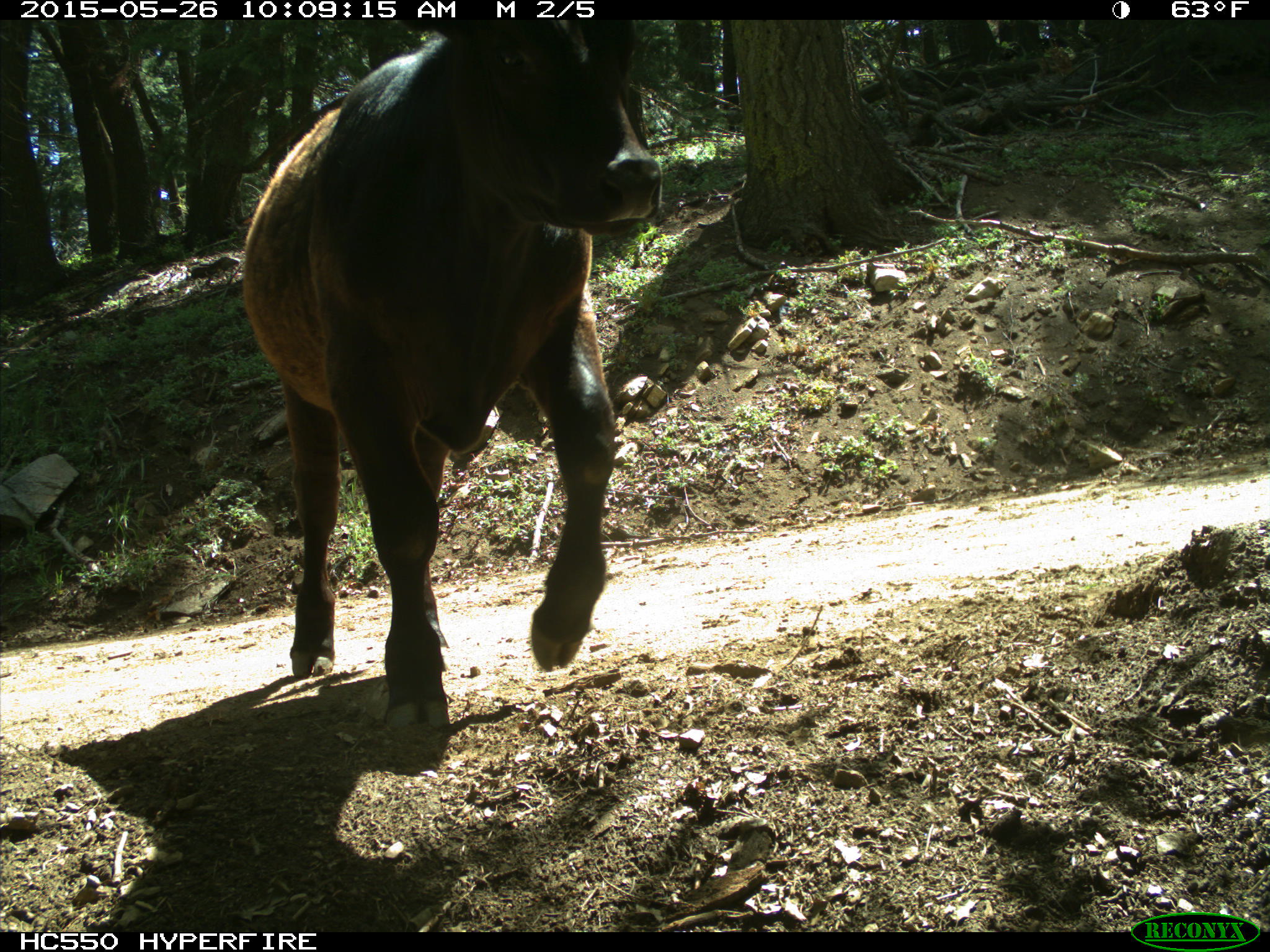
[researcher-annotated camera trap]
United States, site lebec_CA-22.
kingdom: Animalia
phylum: Chordata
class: Mammalia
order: Artiodactyla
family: Bovidae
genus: Bos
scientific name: Bos taurus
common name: domestic cow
Bos taurus (domestic cow).